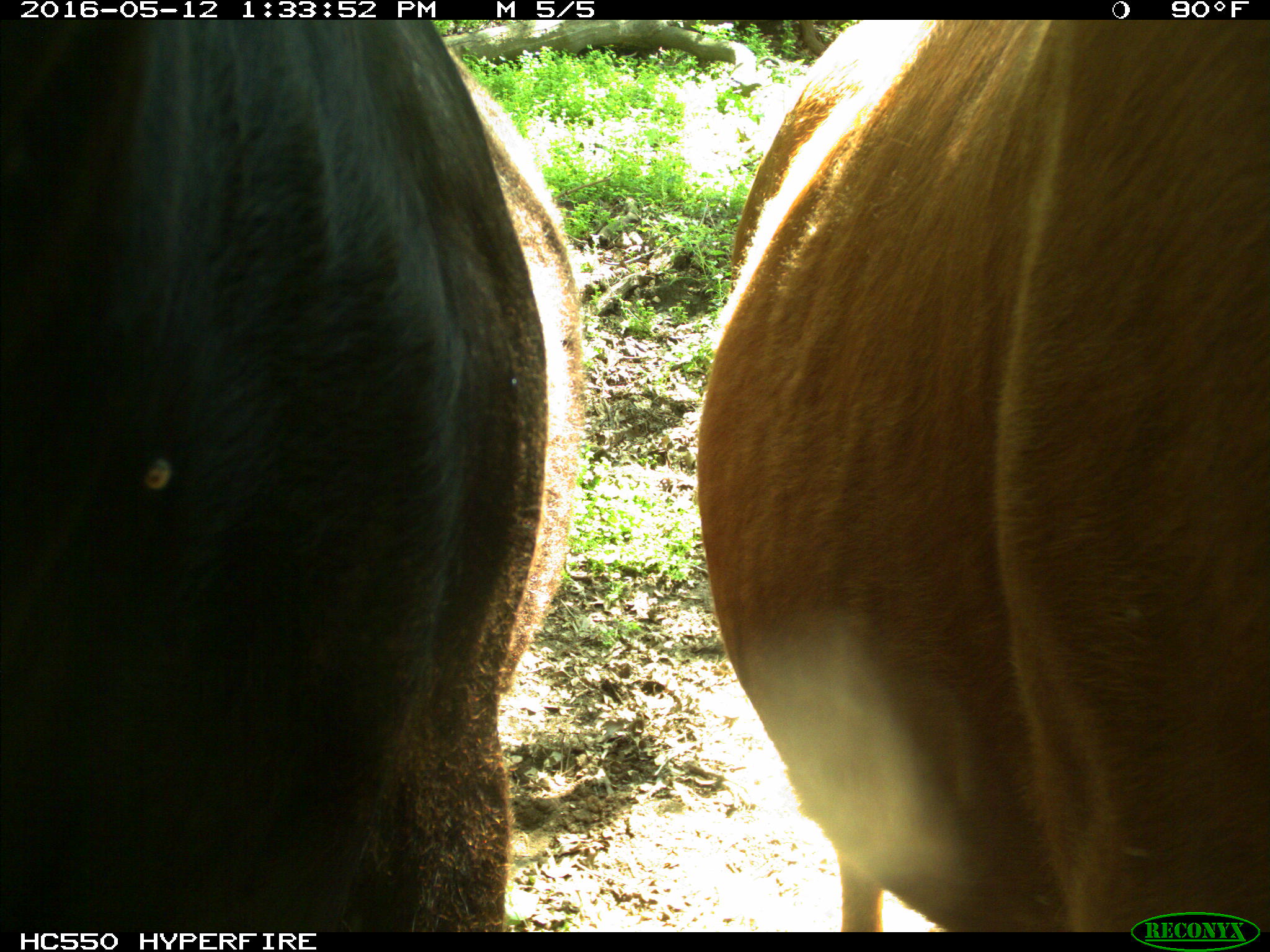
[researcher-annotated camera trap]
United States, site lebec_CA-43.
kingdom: Animalia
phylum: Chordata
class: Mammalia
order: Artiodactyla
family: Bovidae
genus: Bos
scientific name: Bos taurus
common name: domestic cow